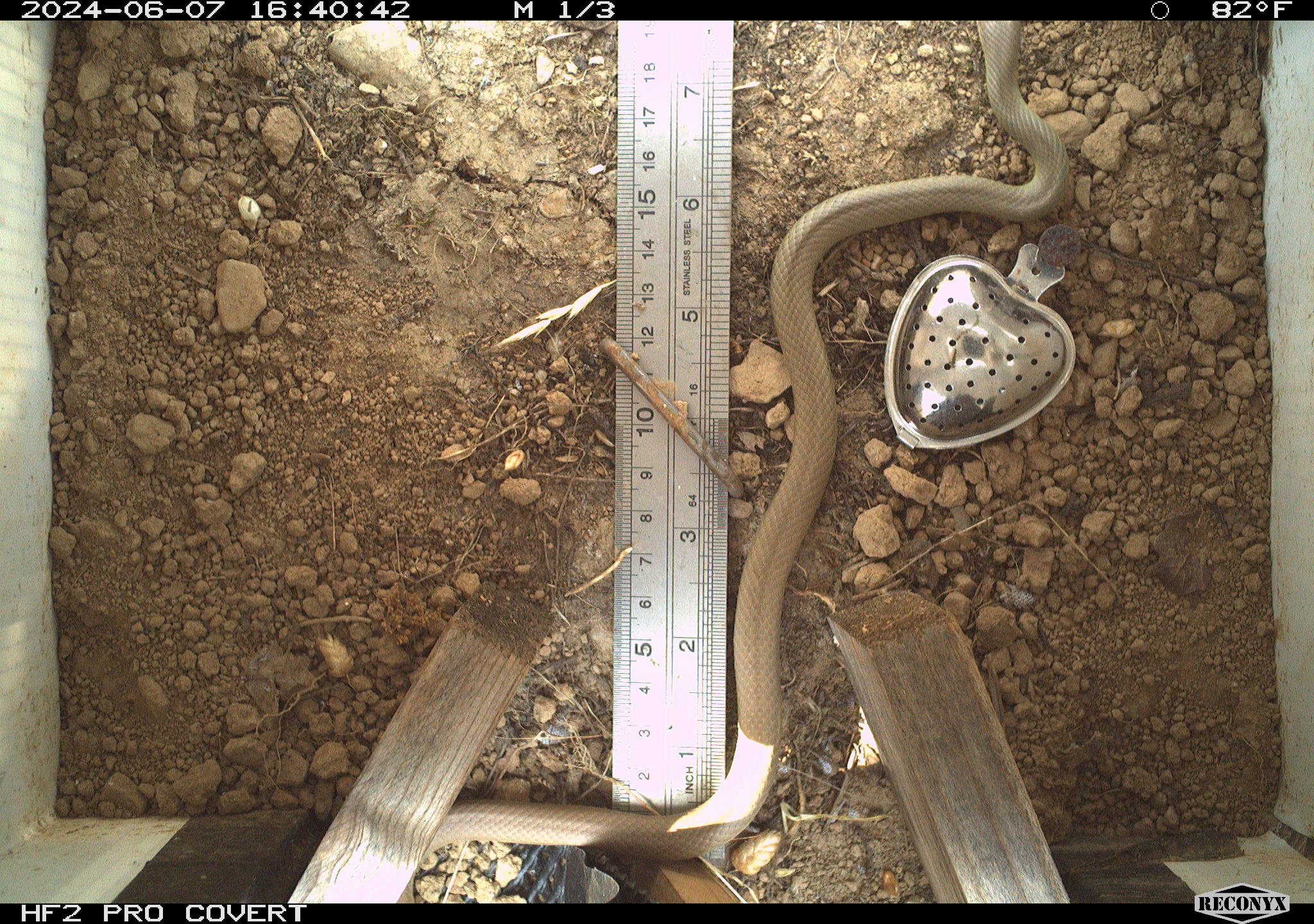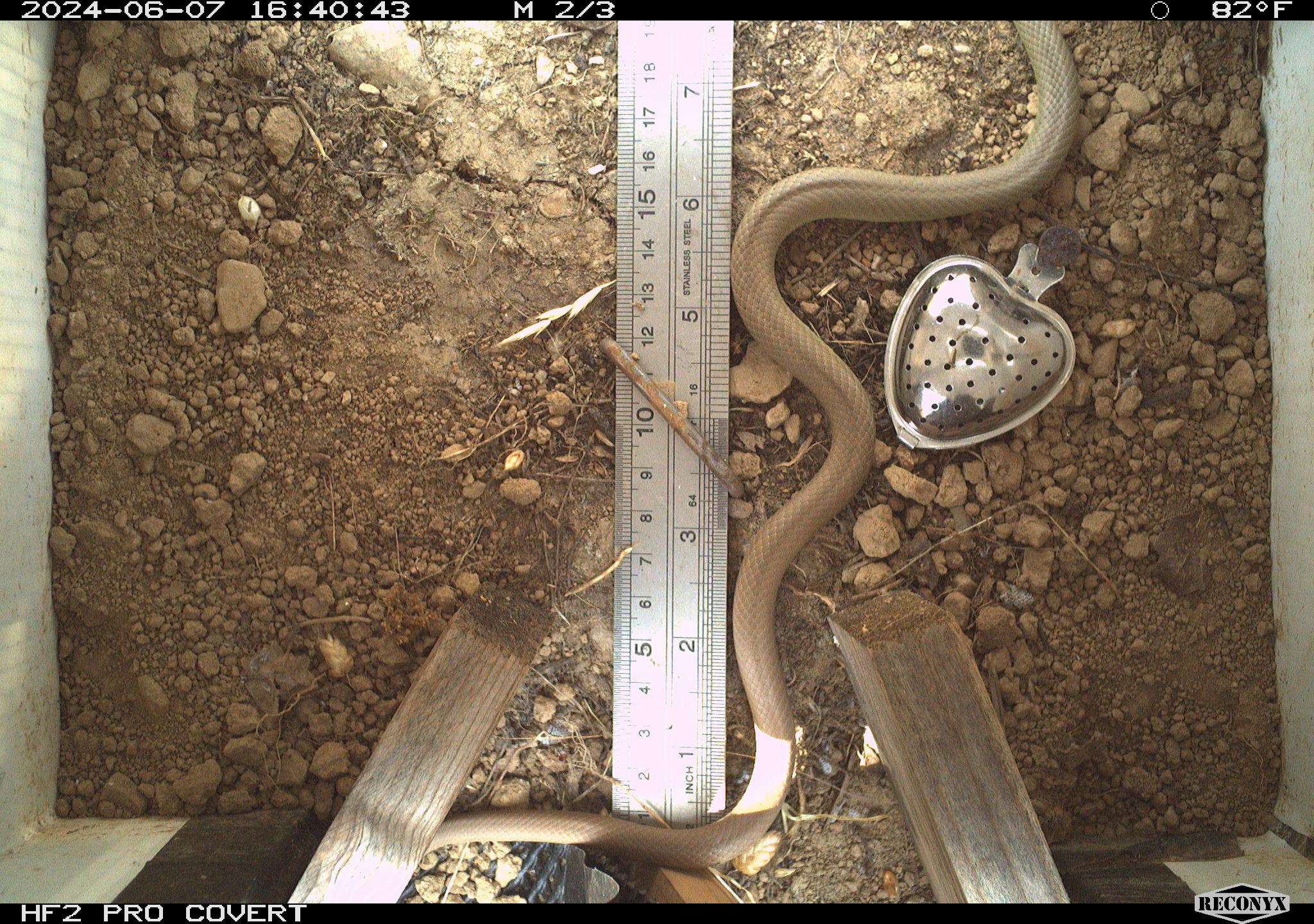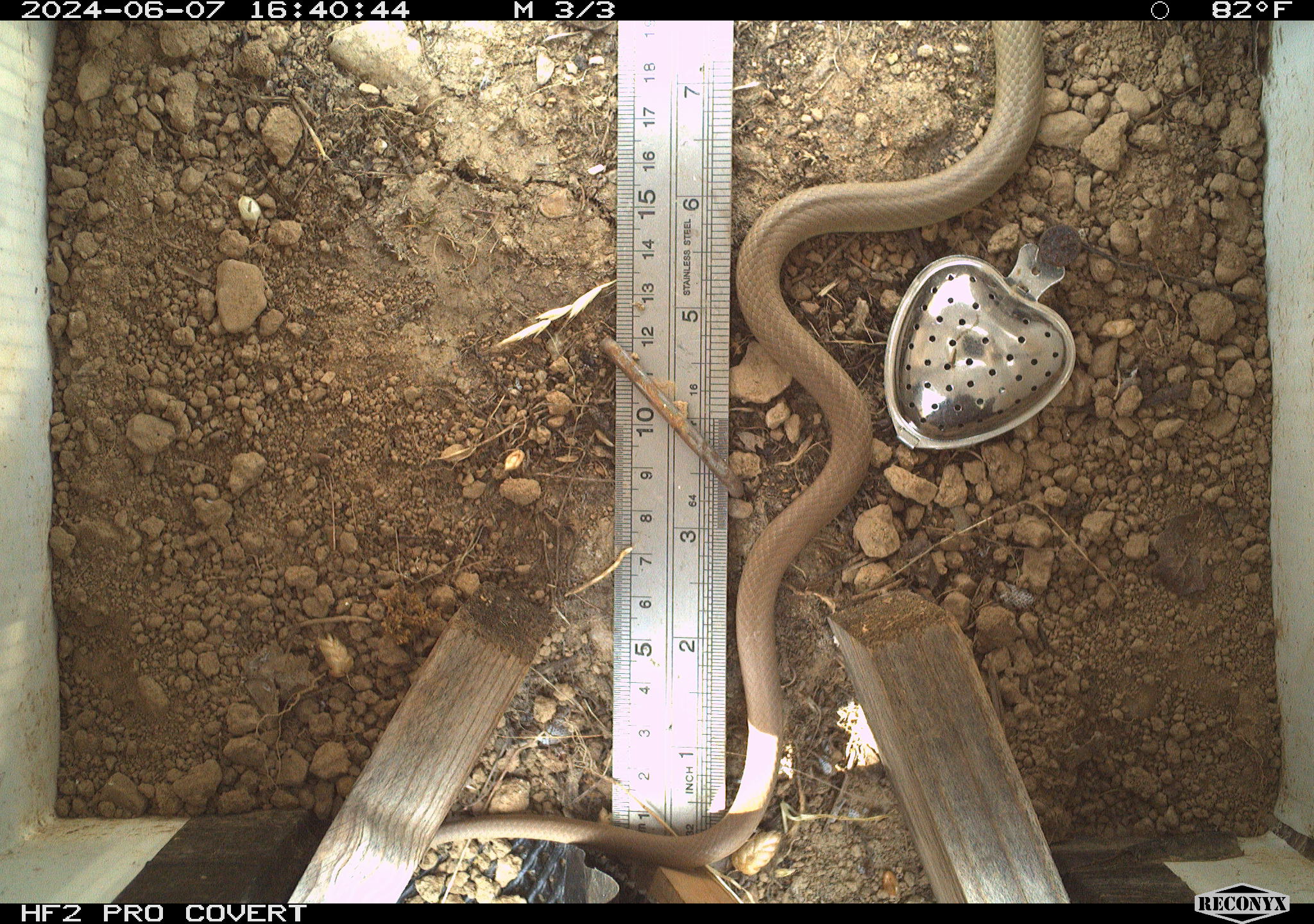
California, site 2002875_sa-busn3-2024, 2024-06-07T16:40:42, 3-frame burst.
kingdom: Animalia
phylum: Chordata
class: Reptilia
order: Squamata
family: Colubridae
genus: Coluber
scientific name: Coluber constrictor mormon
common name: western yellow-bellied racer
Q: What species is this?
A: Western yellow-bellied racer (Coluber constrictor mormon).